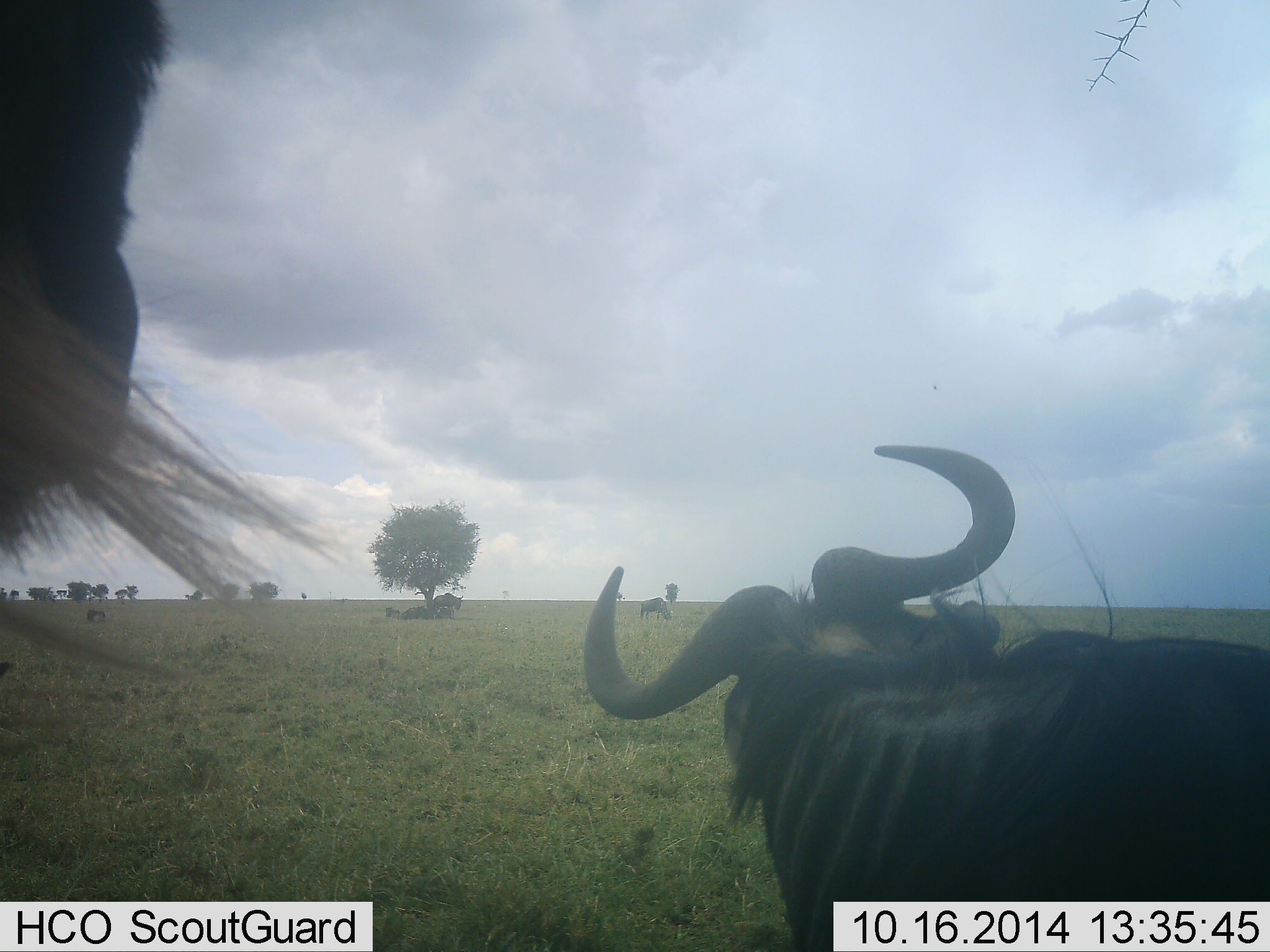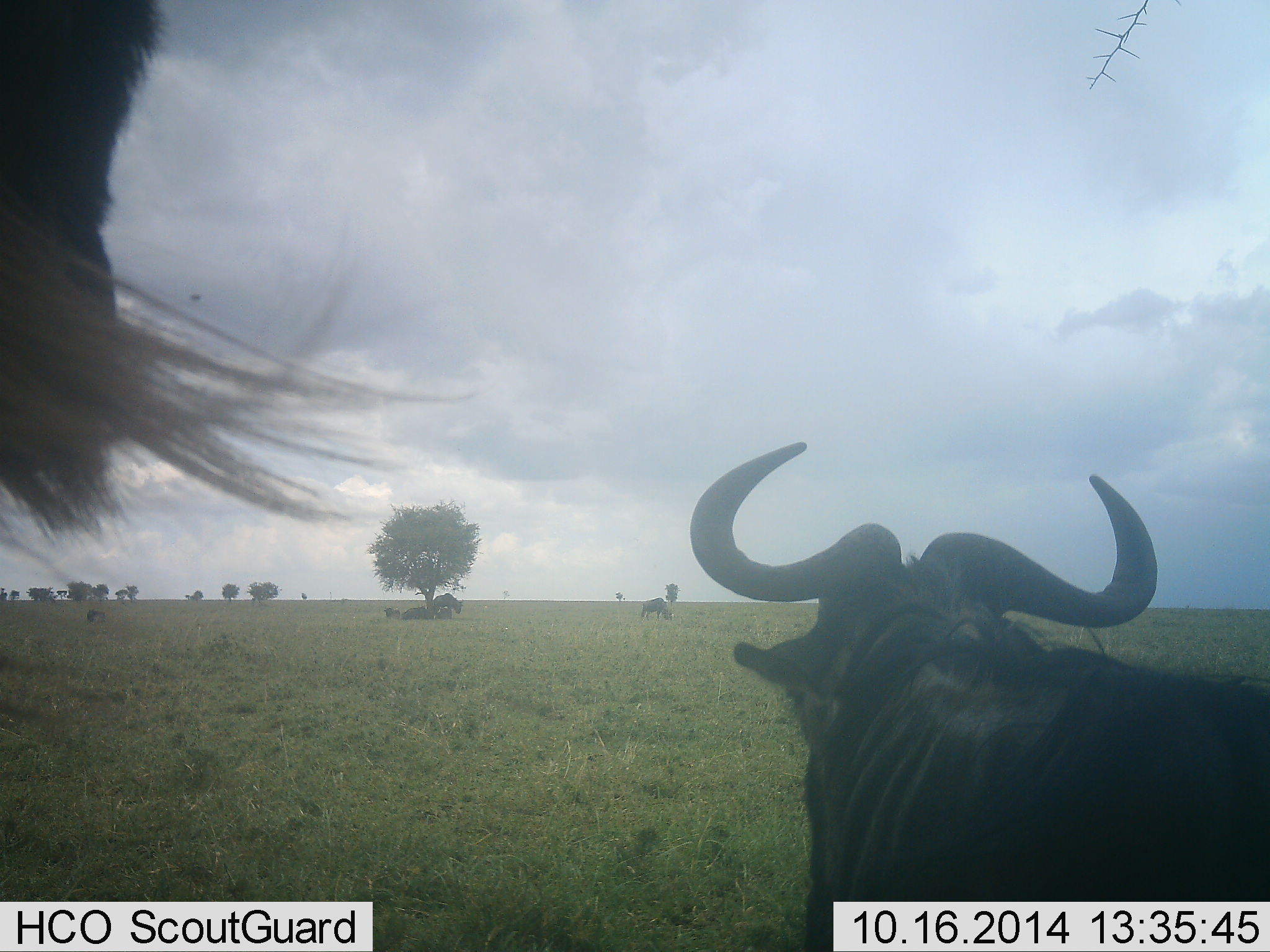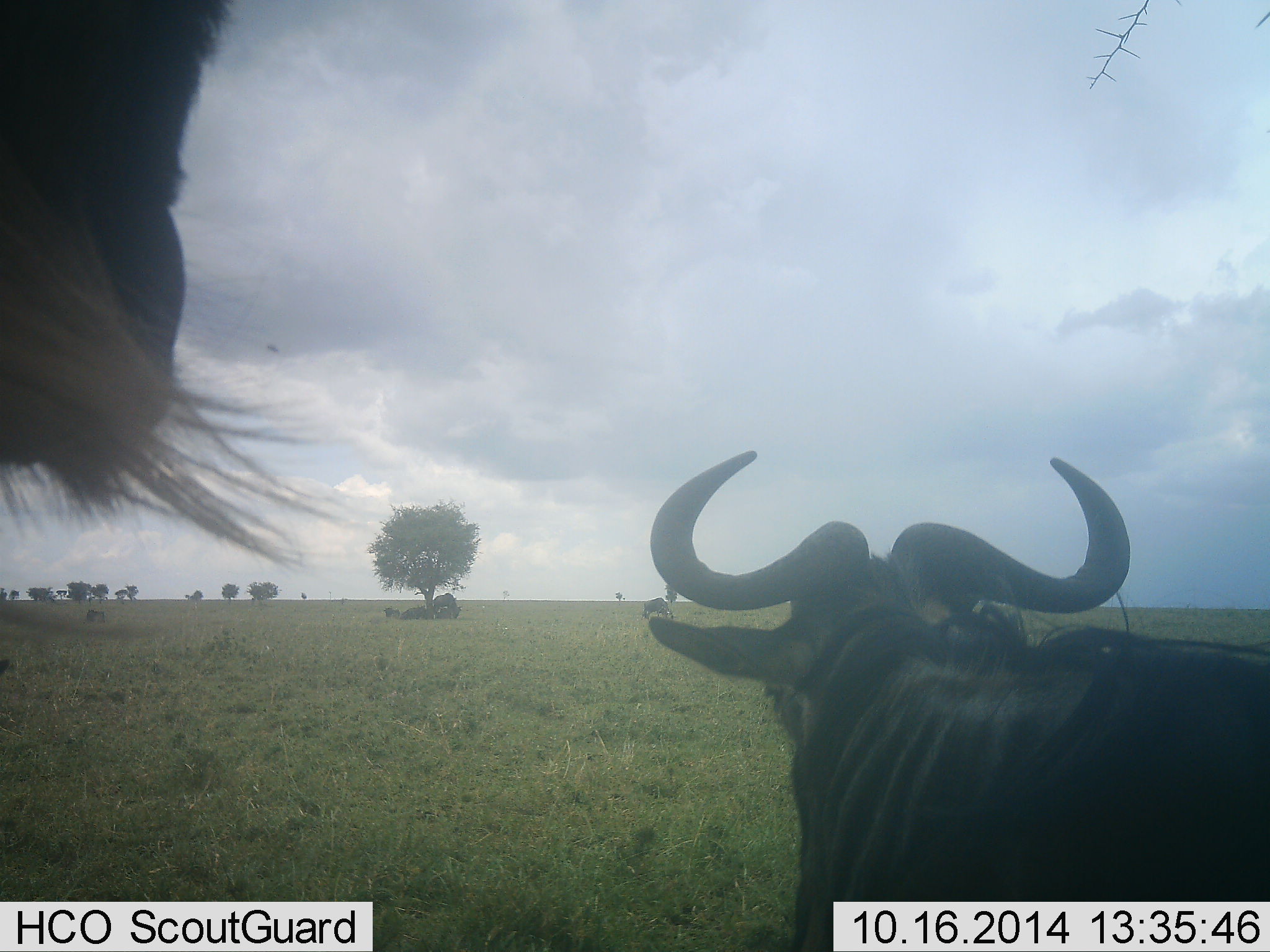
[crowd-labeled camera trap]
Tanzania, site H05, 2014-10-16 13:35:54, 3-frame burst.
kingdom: Animalia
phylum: Chordata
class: Mammalia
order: Artiodactyla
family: Bovidae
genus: Connochaetes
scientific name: Connochaetes taurinus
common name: blue wildebeest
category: wildebeest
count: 4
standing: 70%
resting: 50%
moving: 20%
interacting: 0%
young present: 0%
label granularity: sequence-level